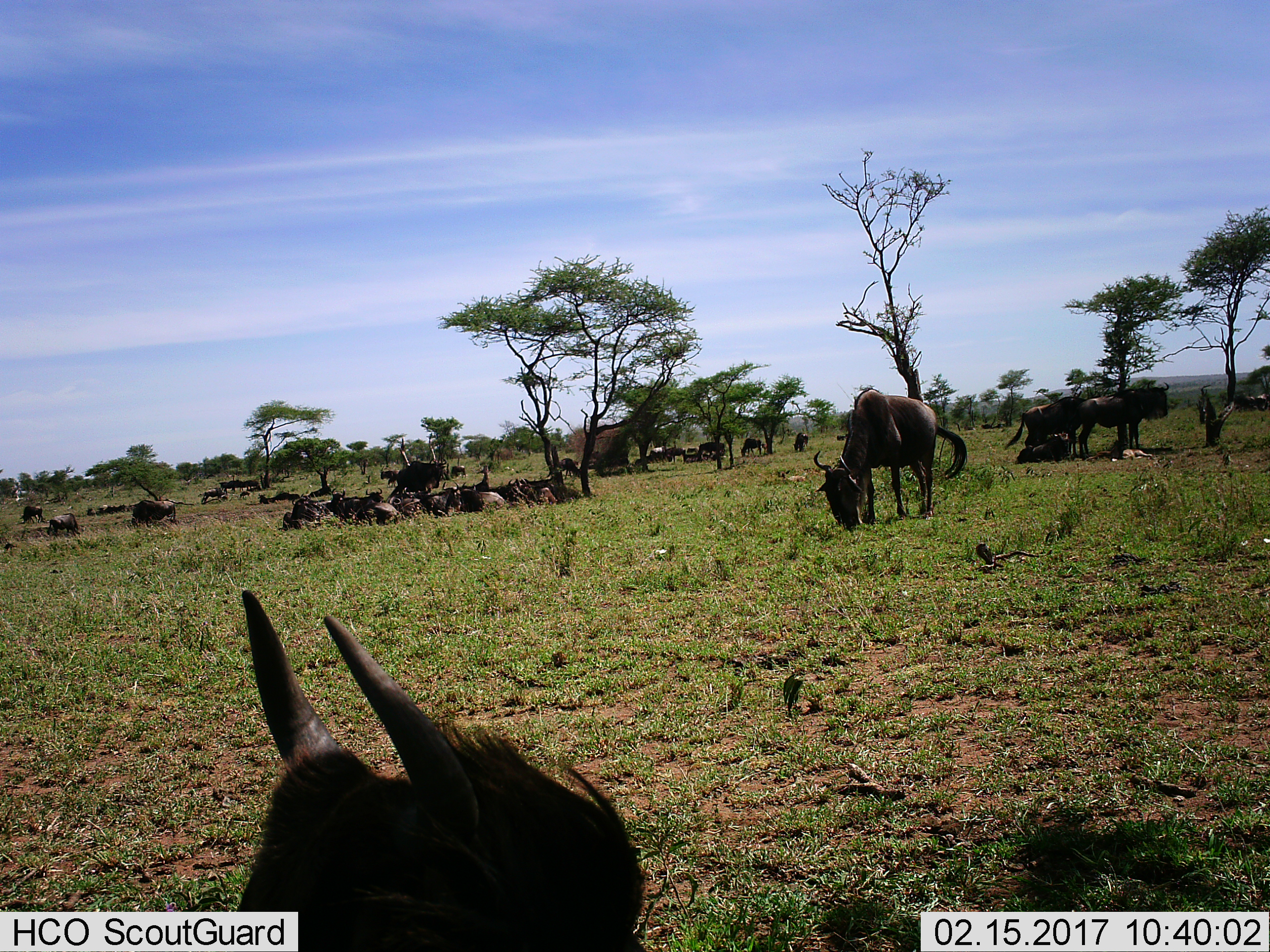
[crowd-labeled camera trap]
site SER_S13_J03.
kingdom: Animalia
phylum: Chordata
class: Mammalia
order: Artiodactyla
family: Bovidae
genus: Connochaetes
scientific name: Connochaetes taurinus taurinus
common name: blue wildebeest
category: wildebeestblue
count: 11-50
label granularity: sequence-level